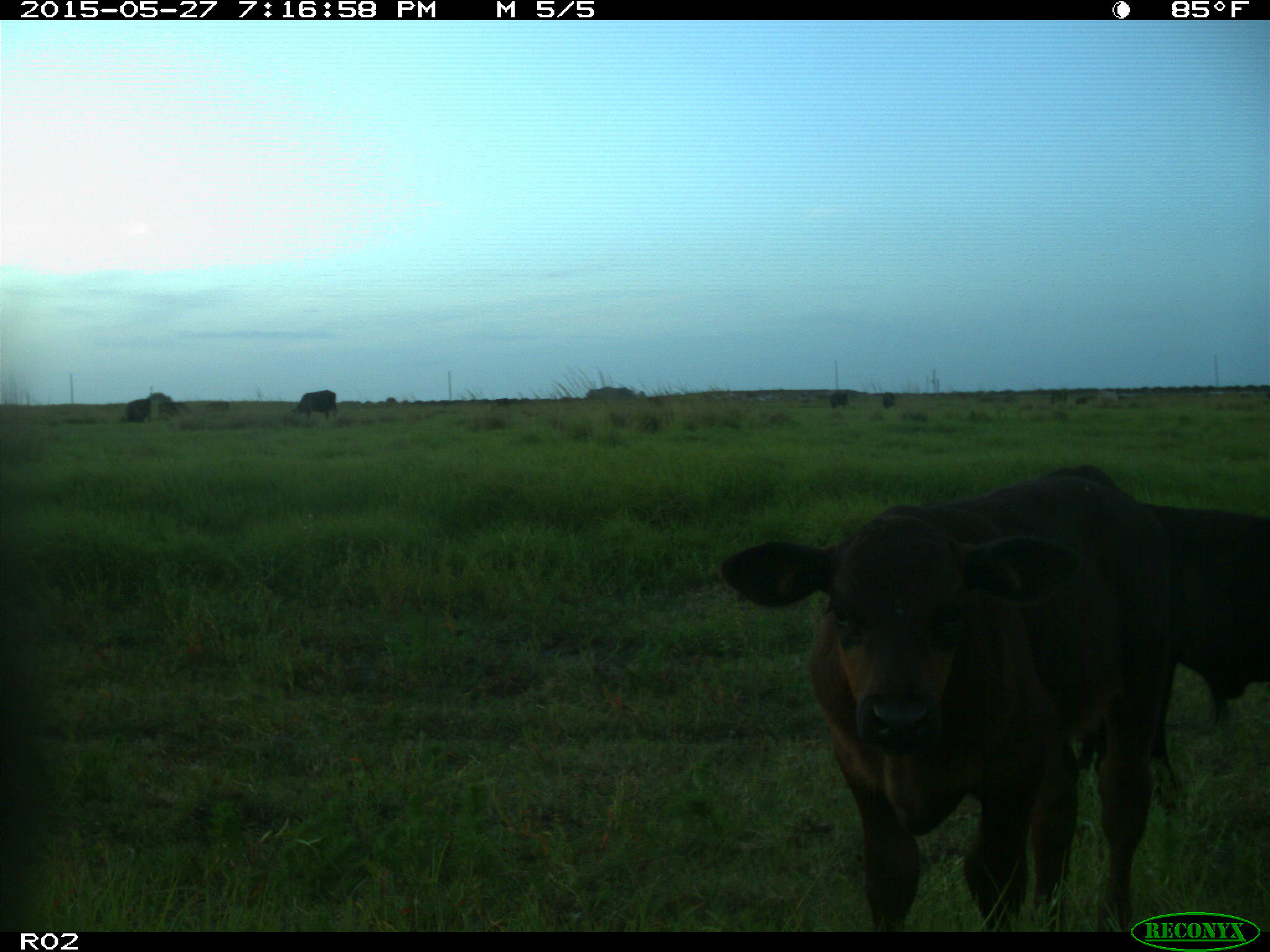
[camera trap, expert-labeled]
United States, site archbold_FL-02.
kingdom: Animalia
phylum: Chordata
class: Mammalia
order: Artiodactyla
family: Bovidae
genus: Bos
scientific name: Bos taurus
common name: domestic cow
Bos taurus (domestic cow).